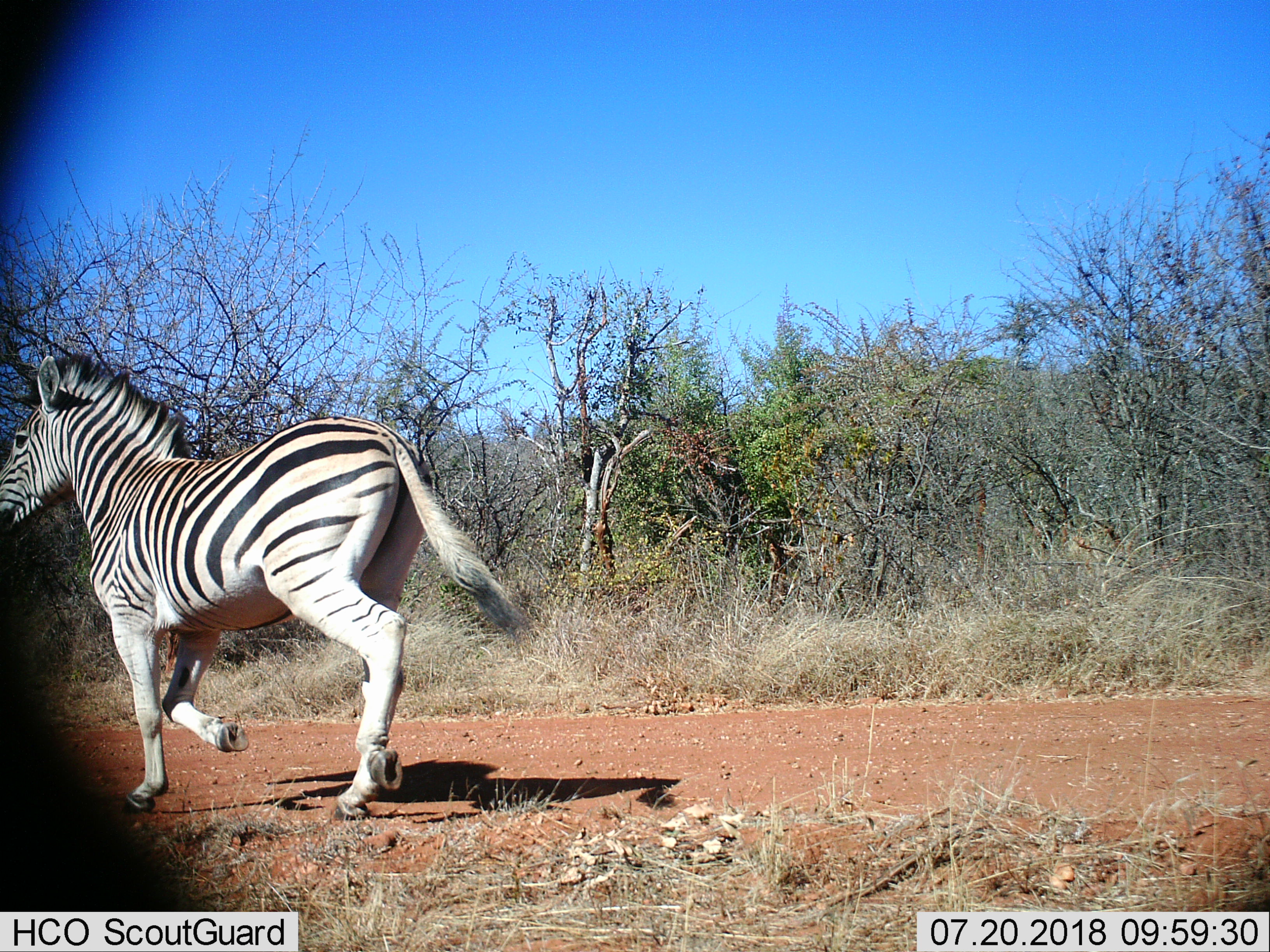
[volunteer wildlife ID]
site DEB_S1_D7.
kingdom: Animalia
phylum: Chordata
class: Mammalia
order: Perissodactyla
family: Equidae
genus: Equus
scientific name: Equus quagga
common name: plains zebra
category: zebraplains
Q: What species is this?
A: Zebraplains (plains zebra) (Equus quagga).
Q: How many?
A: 1.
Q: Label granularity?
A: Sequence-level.